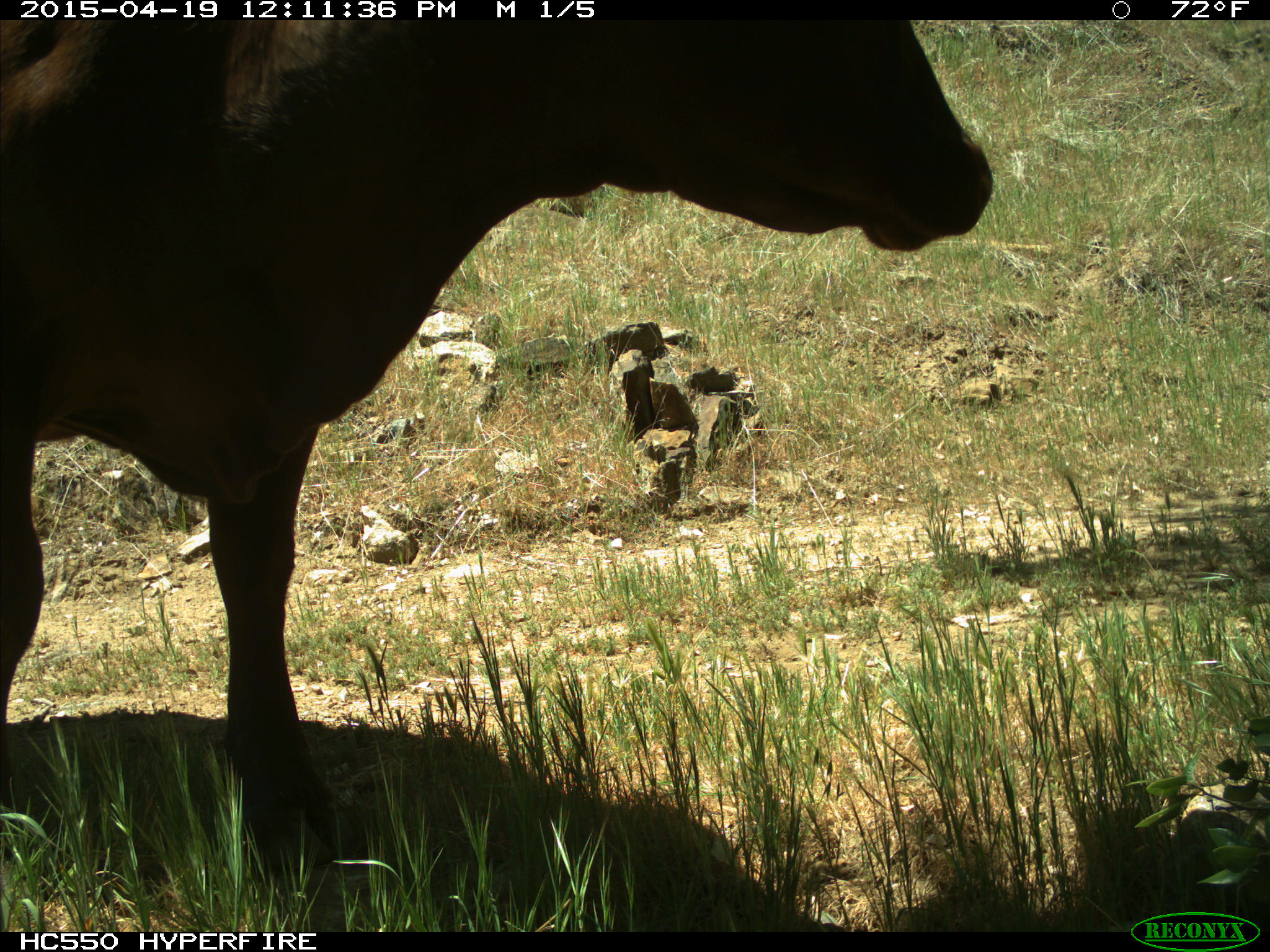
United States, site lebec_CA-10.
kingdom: Animalia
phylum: Chordata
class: Mammalia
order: Artiodactyla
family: Bovidae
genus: Bos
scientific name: Bos taurus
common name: domestic cow